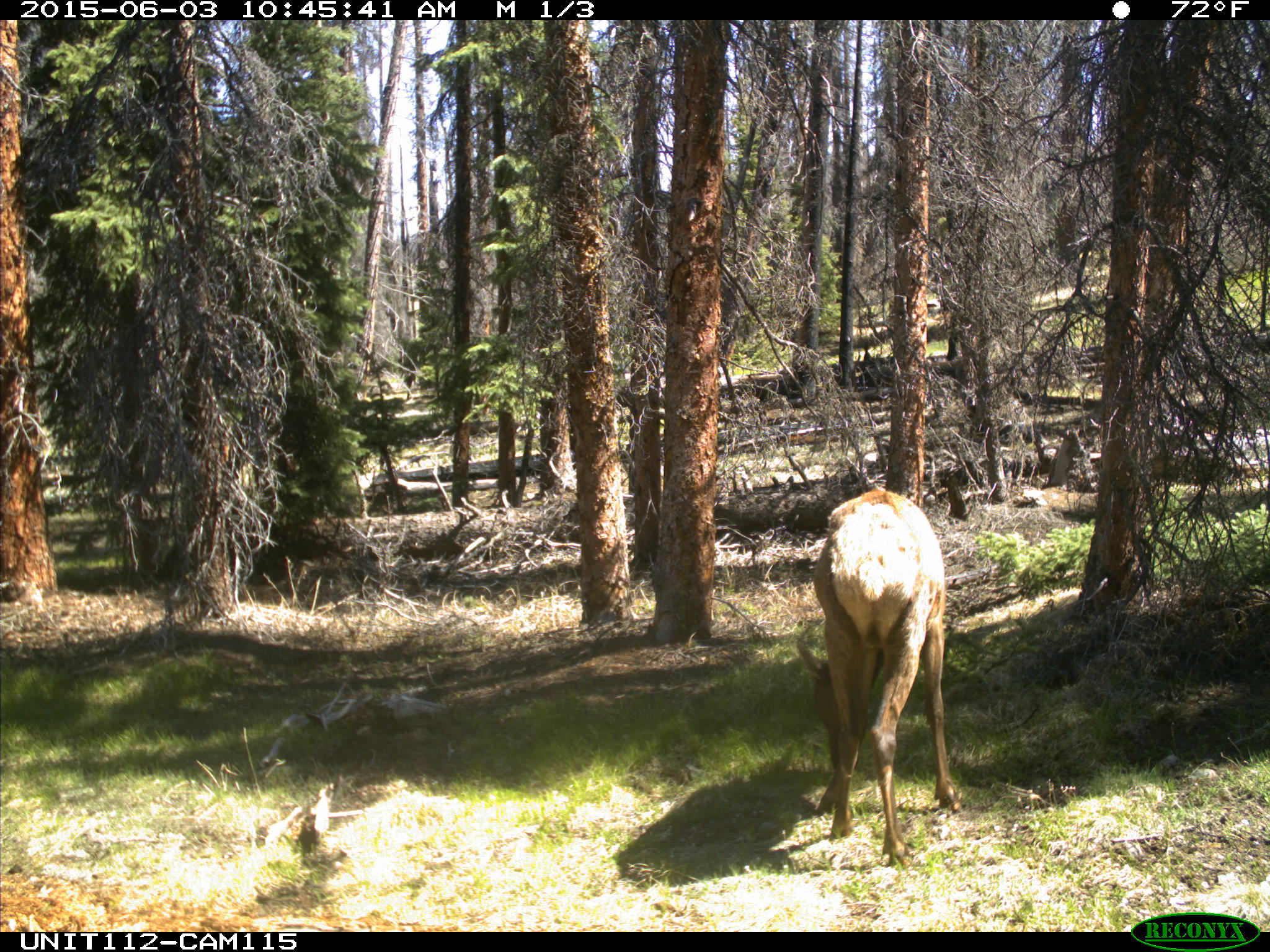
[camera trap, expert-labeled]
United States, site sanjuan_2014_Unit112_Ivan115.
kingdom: Animalia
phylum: Chordata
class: Mammalia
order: Artiodactyla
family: Cervidae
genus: Cervus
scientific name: Cervus elaphus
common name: red deer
Cervus elaphus (red deer).